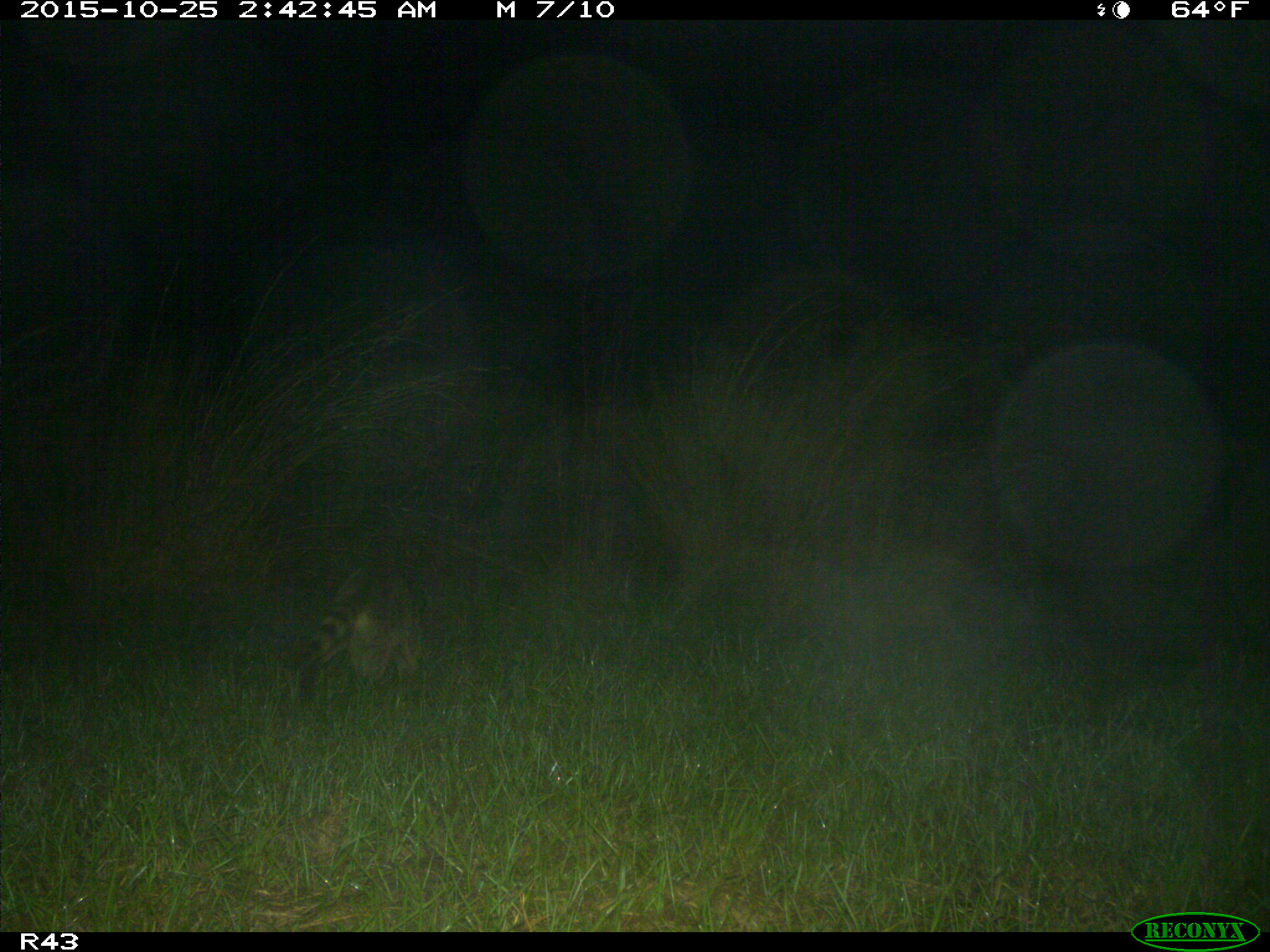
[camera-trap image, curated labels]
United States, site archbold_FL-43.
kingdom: Animalia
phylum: Chordata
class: Mammalia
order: Carnivora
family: Procyonidae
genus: Procyon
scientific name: Procyon lotor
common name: common raccoon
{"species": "Procyon lotor (common raccoon)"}